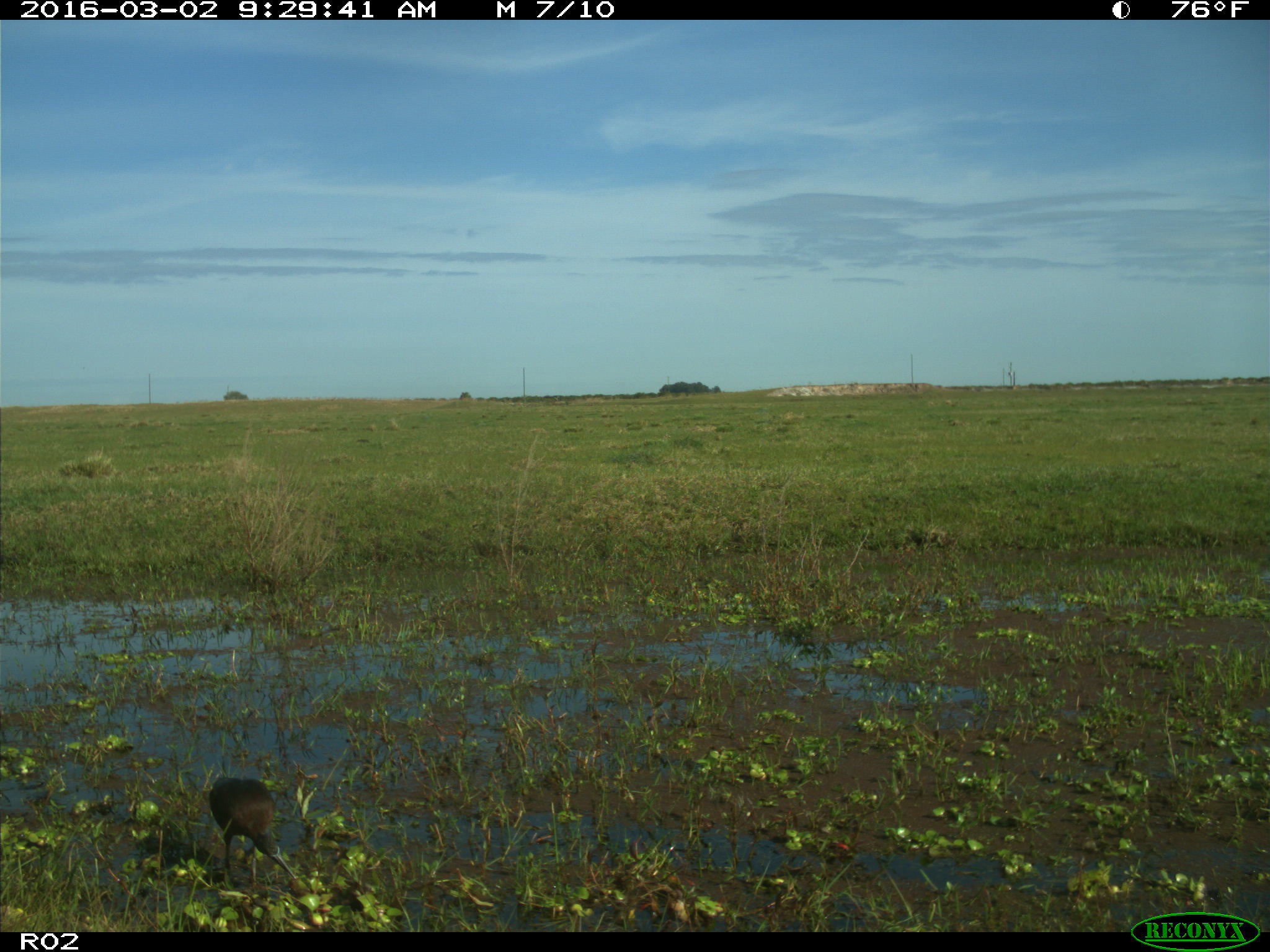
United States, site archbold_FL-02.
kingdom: Animalia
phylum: Chordata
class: Aves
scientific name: Aves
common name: birds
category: unidentified bird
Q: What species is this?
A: Unidentified bird (birds) (Aves).